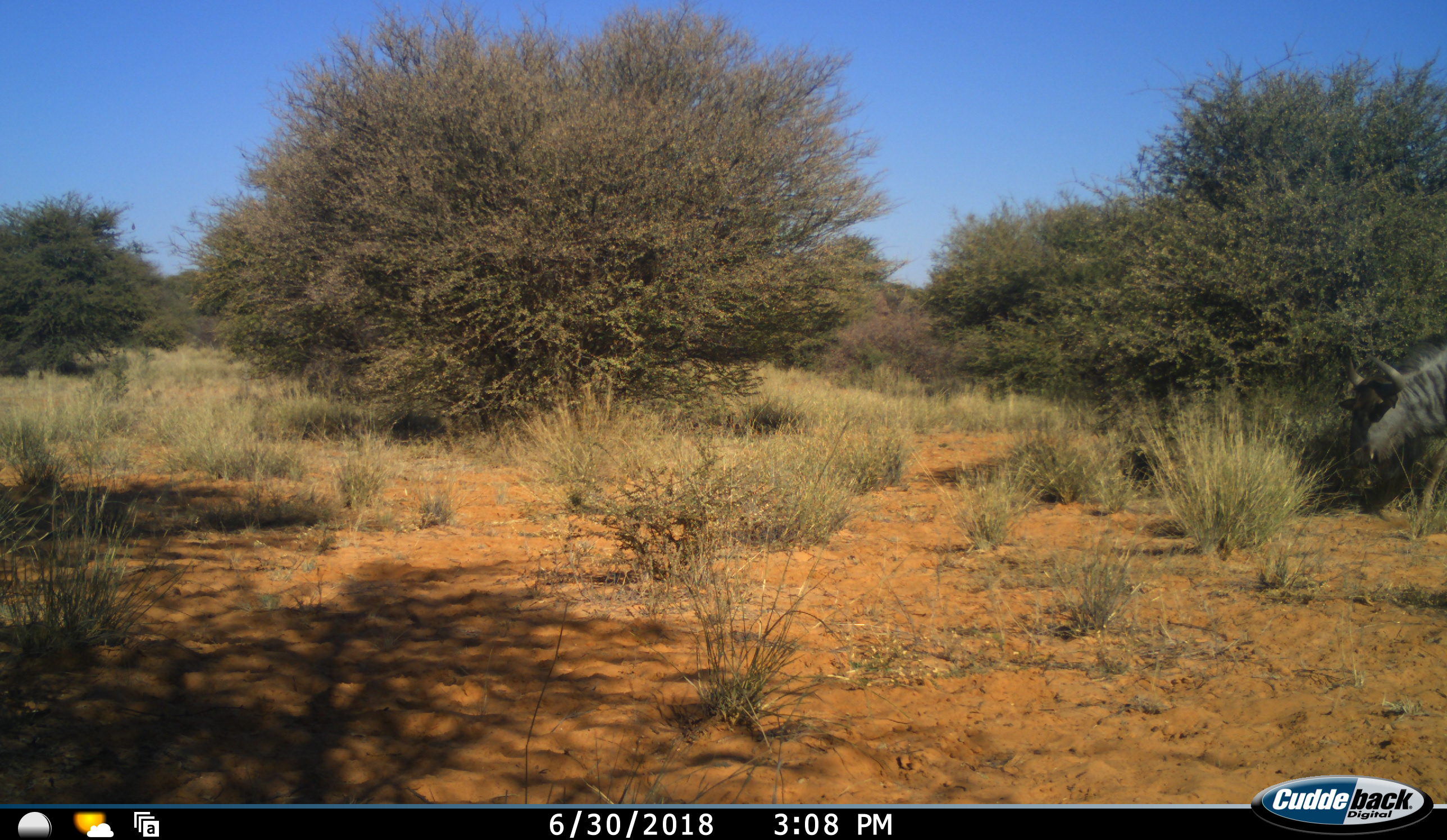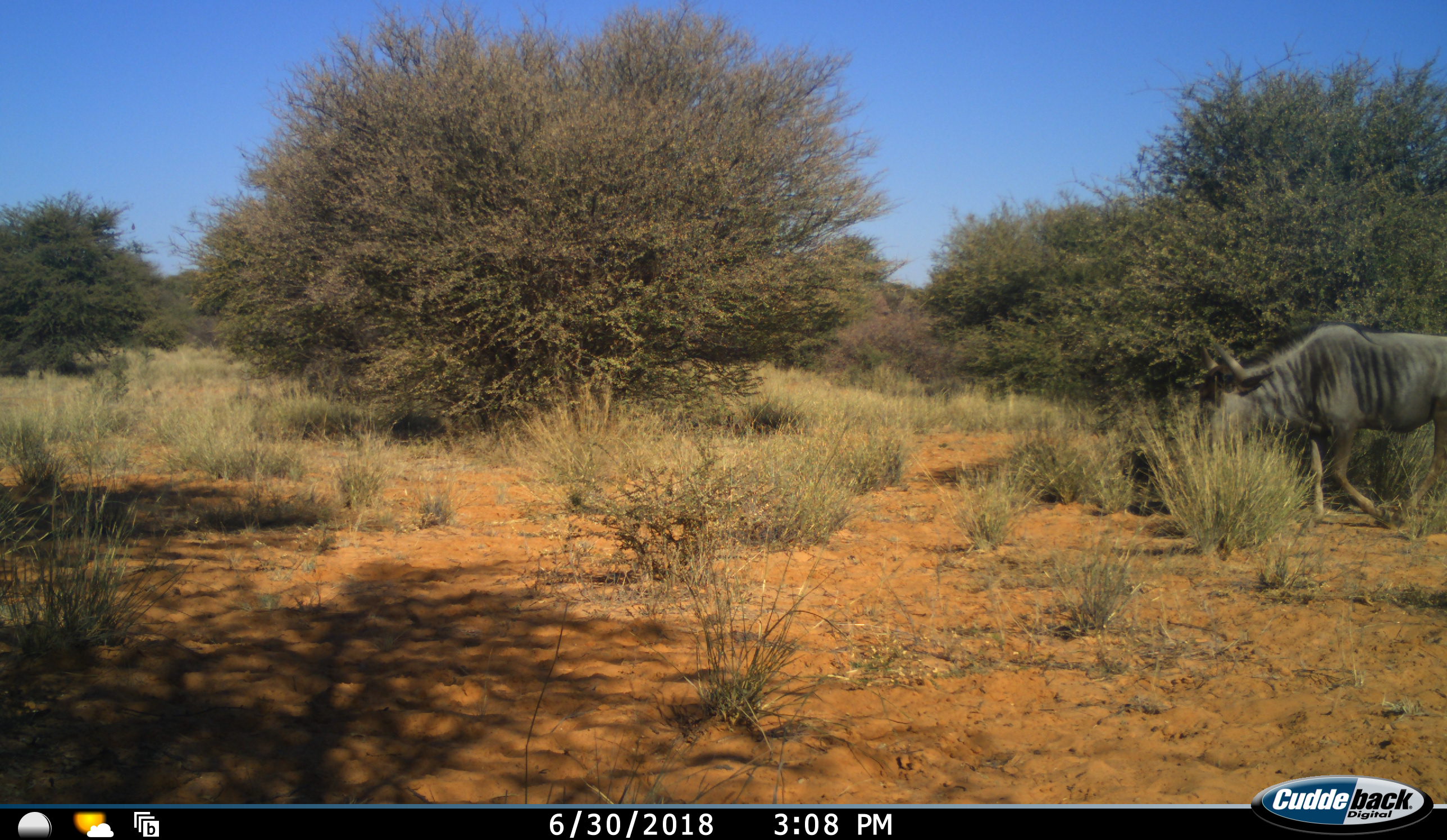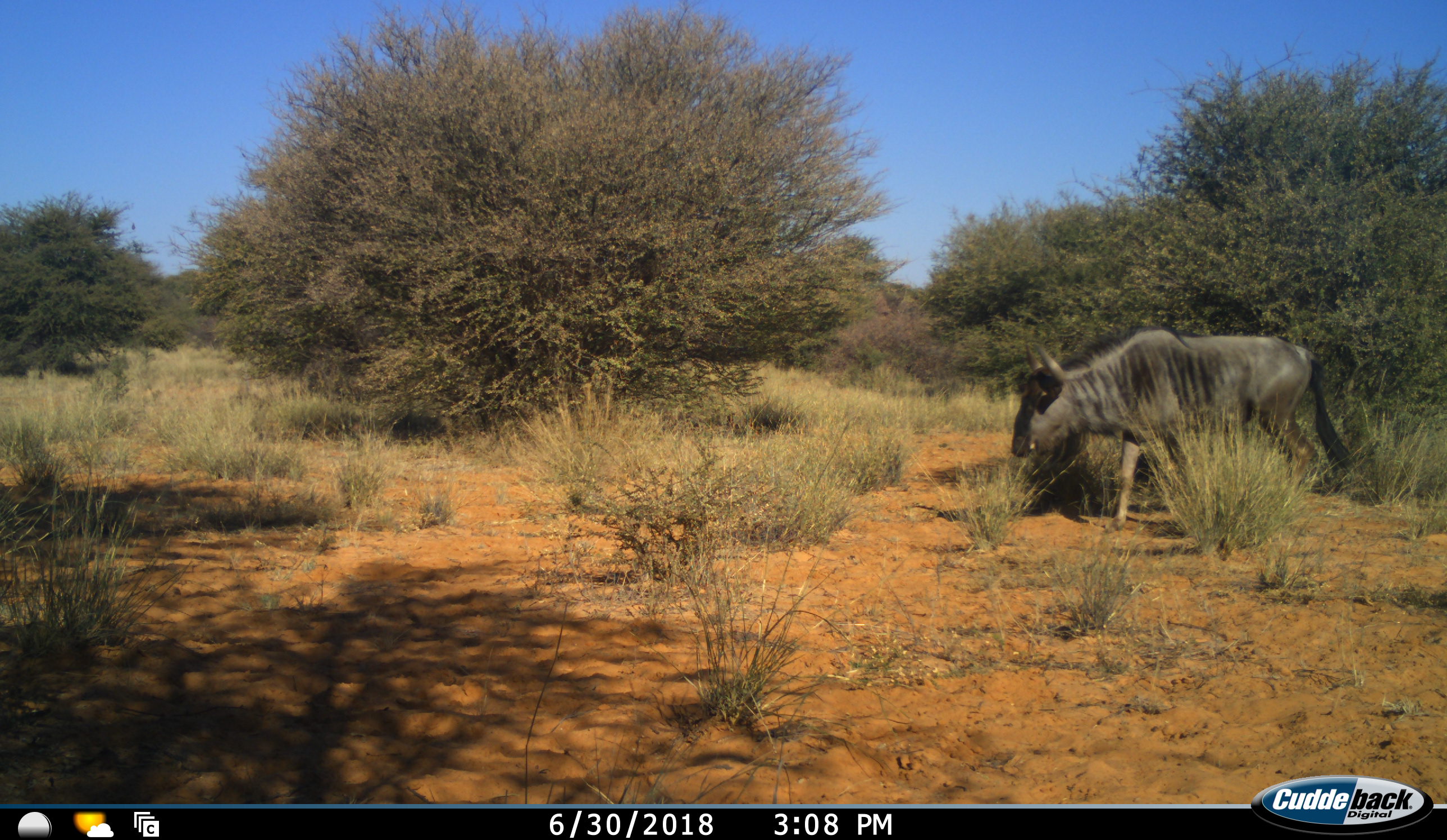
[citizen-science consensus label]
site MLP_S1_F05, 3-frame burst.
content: unidentified animal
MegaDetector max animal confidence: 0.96